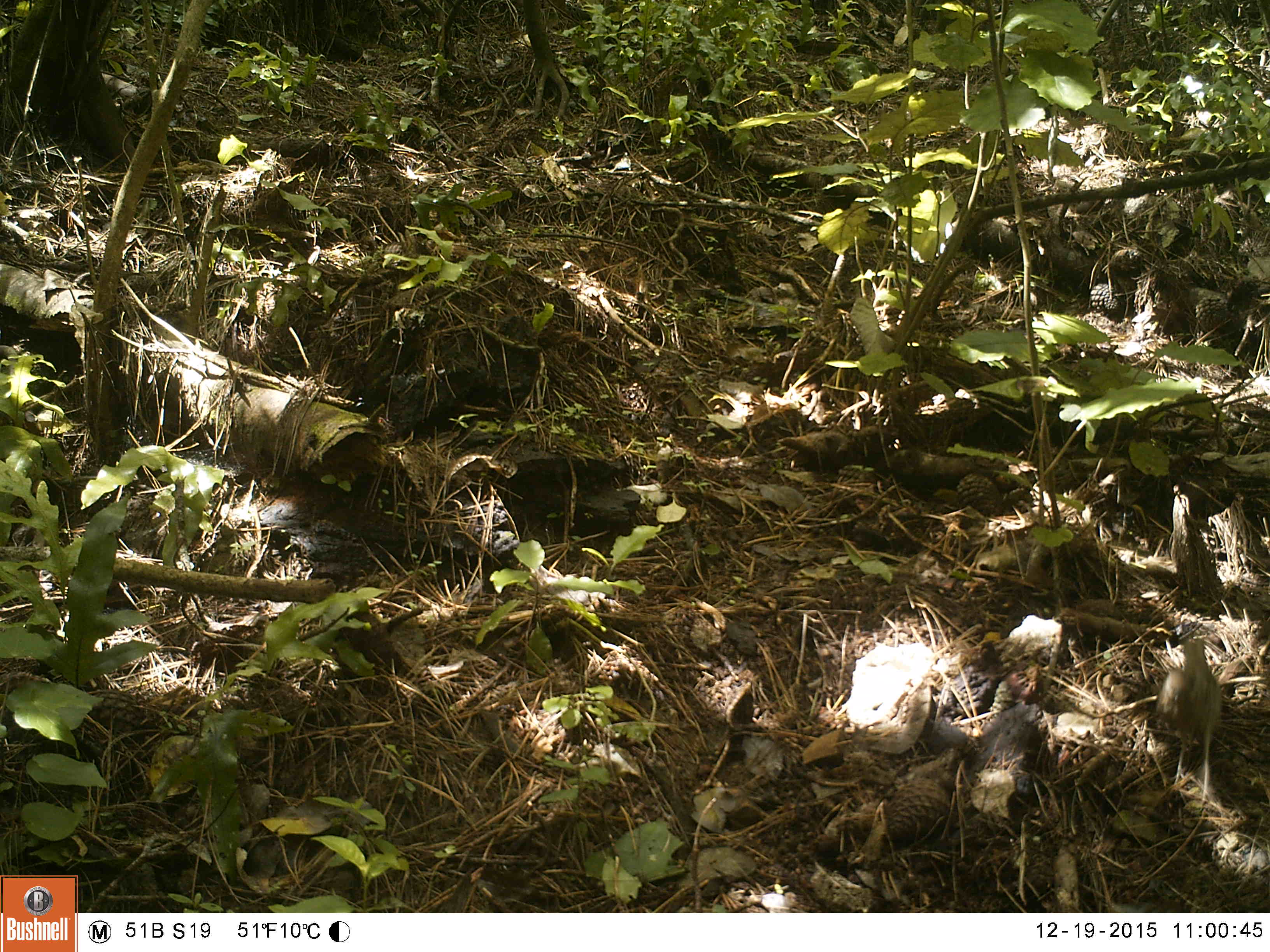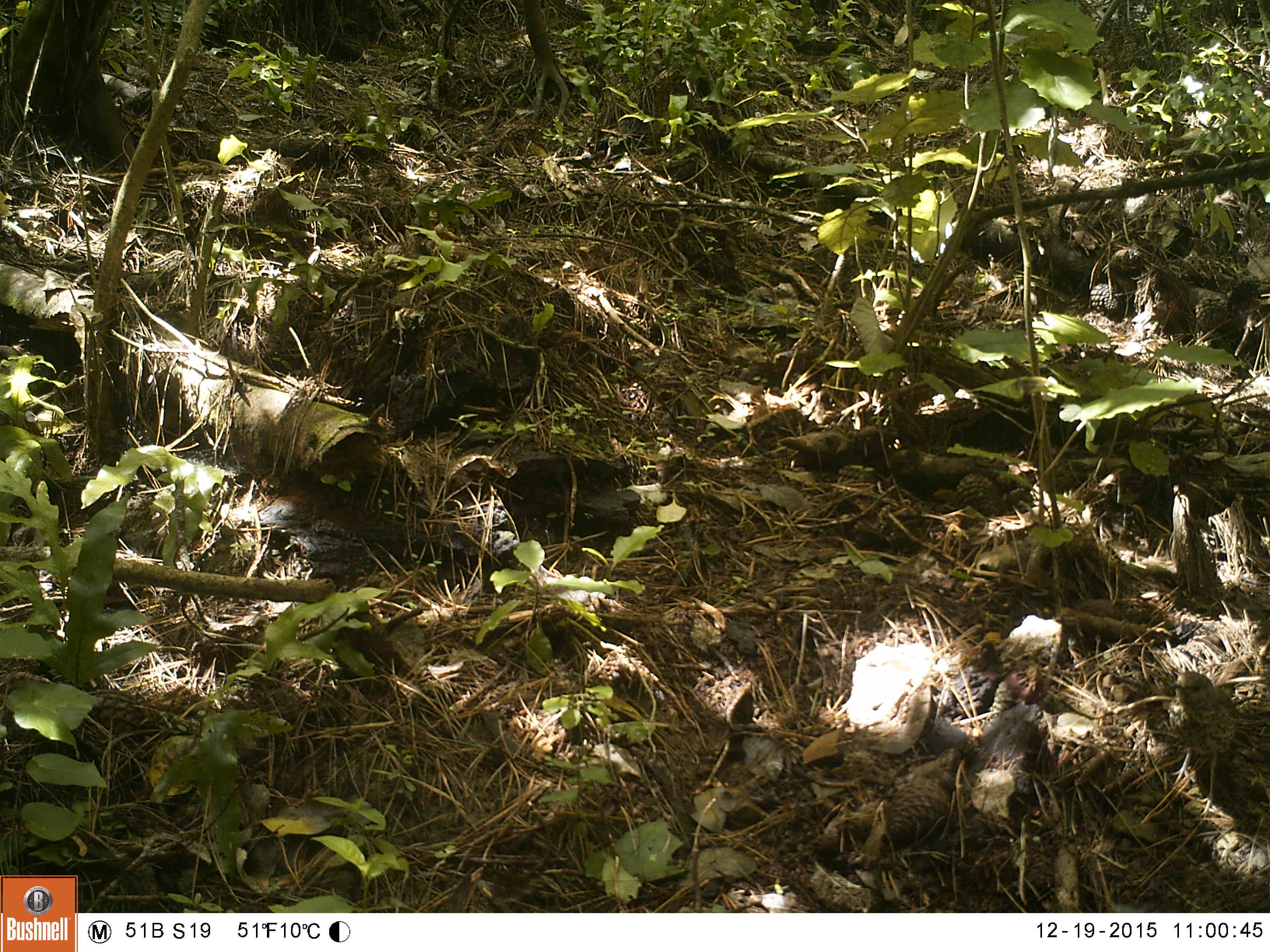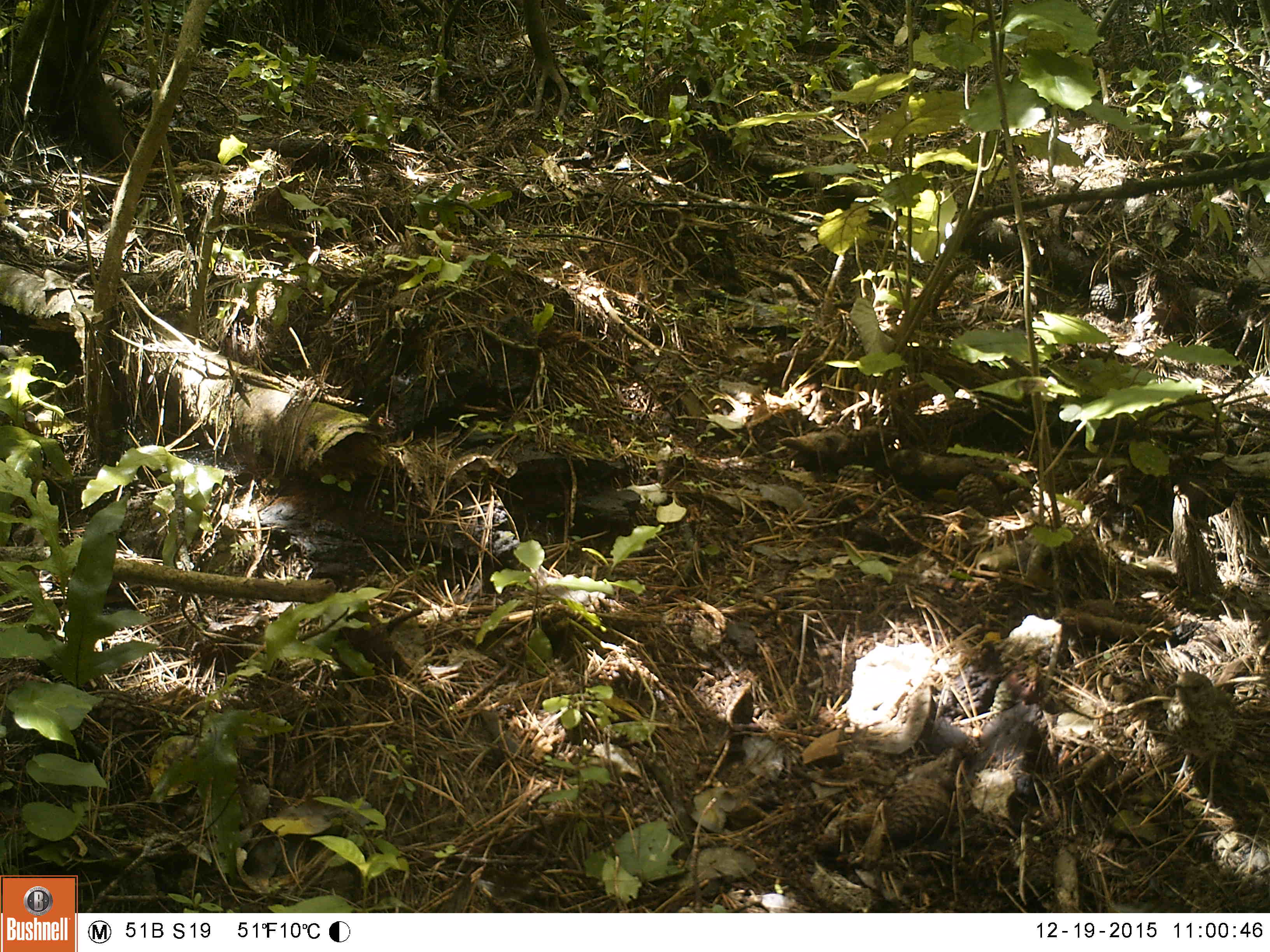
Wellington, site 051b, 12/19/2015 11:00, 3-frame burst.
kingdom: Animalia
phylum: Chordata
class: Aves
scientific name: Aves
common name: bird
Bird (Aves).